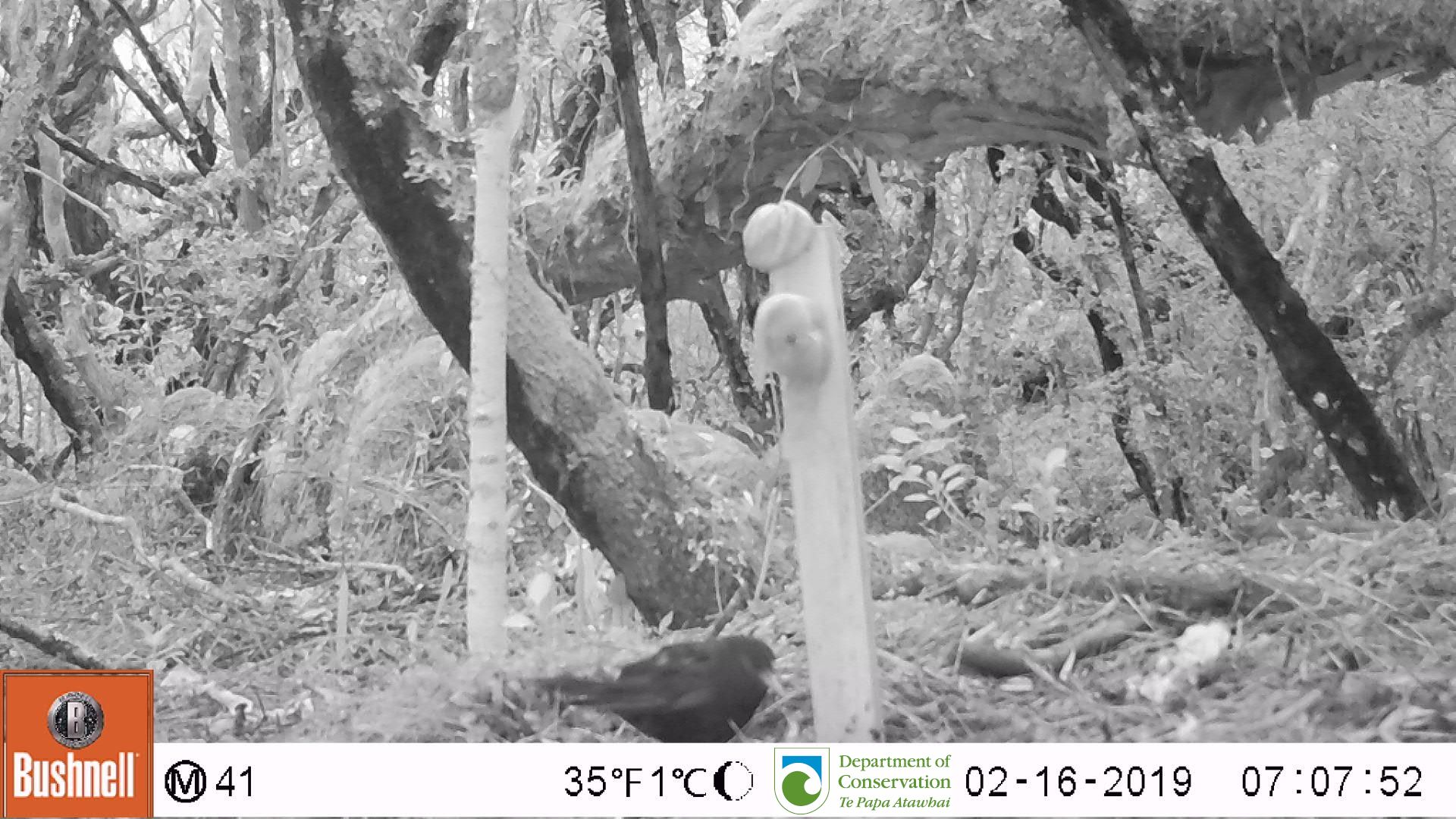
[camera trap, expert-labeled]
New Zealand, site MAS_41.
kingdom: Animalia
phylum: Chordata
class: Aves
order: Passeriformes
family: Turdidae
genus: Turdus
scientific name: Turdus merula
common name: eurasian blackbird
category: blackbird